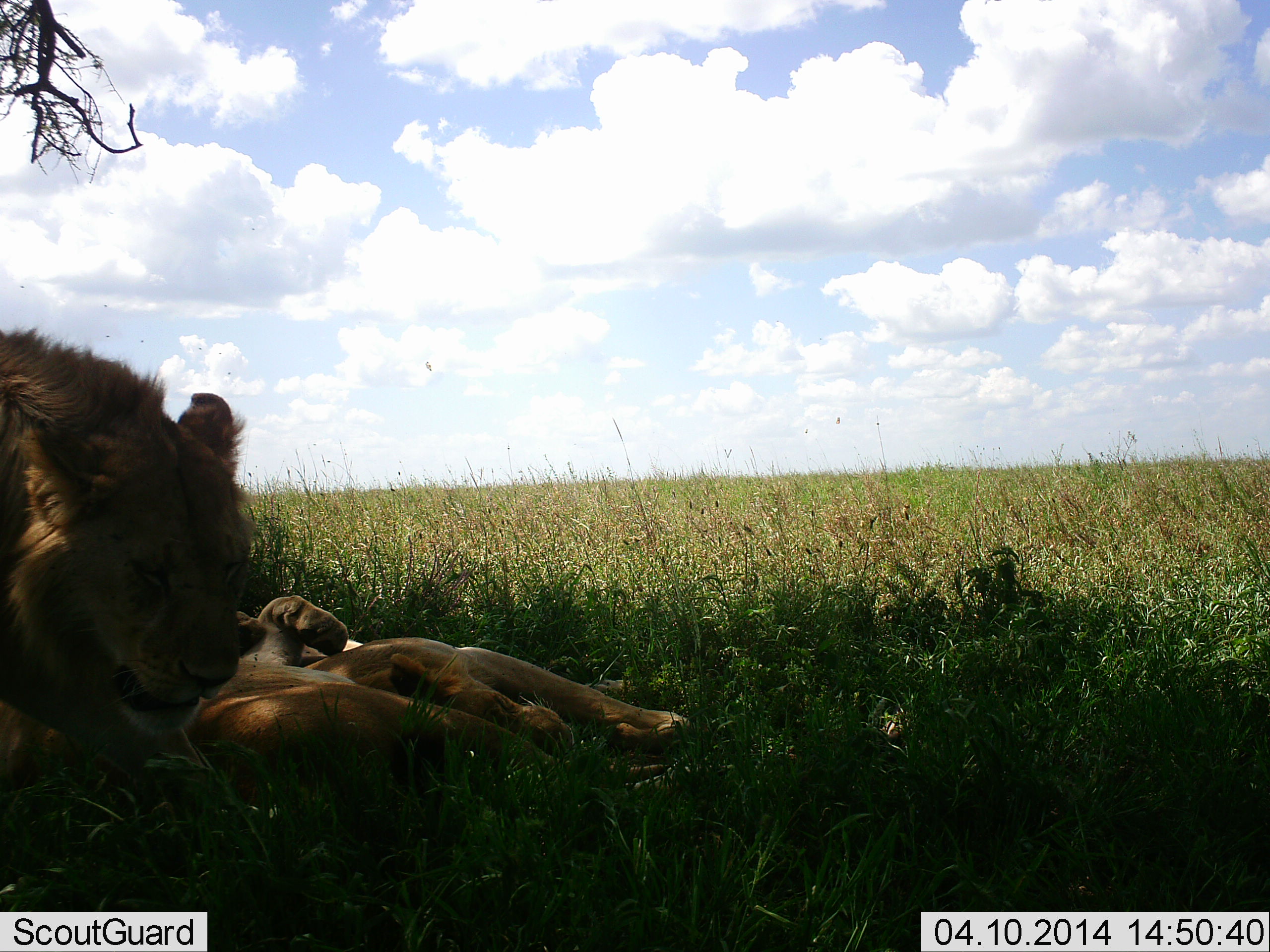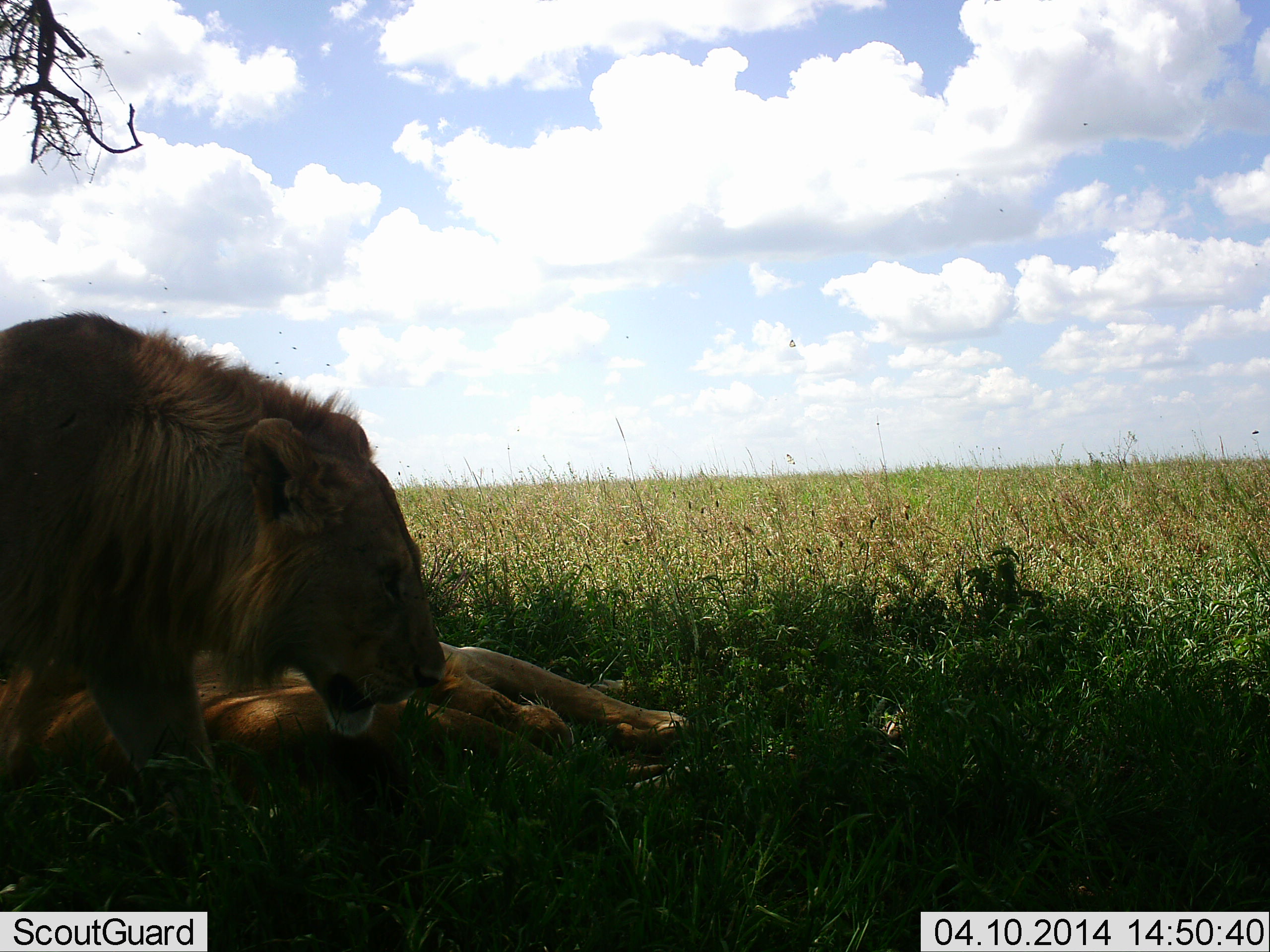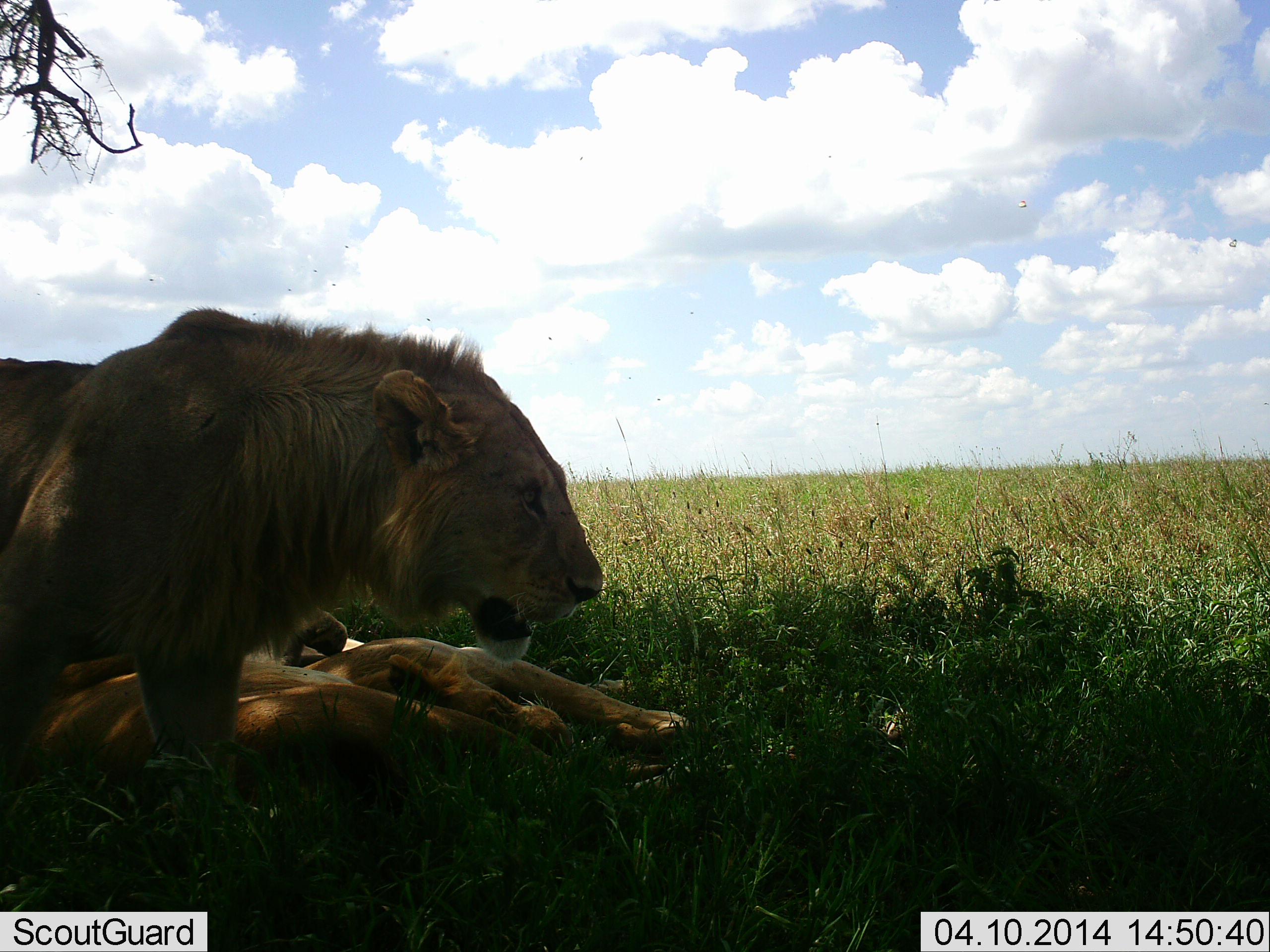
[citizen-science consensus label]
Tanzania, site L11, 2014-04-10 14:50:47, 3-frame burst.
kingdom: Animalia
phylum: Chordata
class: Mammalia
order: Carnivora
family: Felidae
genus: Panthera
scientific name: Panthera leo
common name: lion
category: lionfemale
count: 2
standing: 0%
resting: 100%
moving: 0%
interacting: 0%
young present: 0%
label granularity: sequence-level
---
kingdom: Animalia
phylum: Chordata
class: Mammalia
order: Carnivora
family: Felidae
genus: Panthera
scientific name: Panthera leo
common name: lion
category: lionmale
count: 1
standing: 40%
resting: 7%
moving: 67%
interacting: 0%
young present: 0%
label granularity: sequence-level